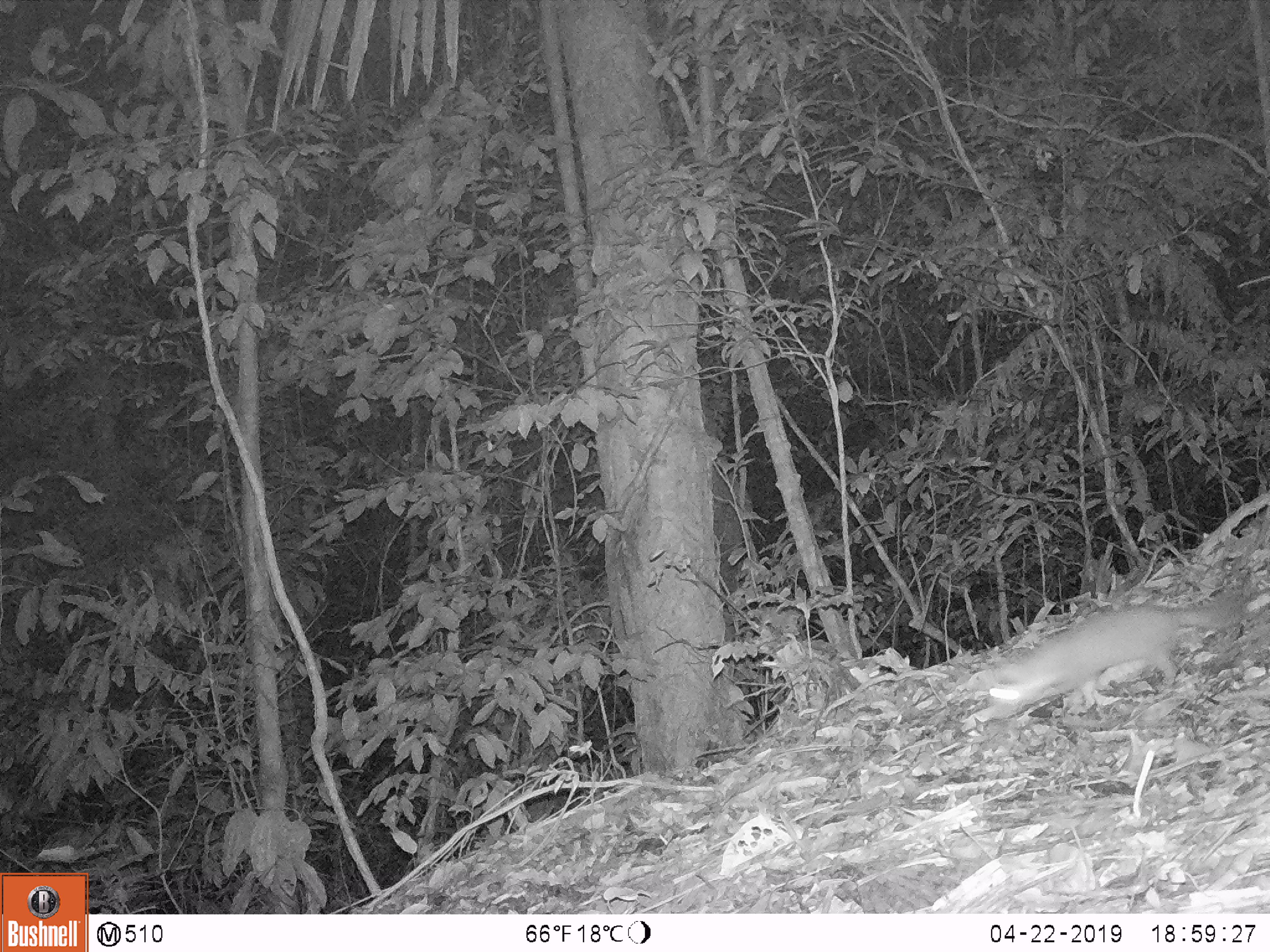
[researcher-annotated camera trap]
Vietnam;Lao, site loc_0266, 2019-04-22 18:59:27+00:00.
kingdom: Animalia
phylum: Chordata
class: Mammalia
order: Carnivora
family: Mustelidae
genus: Melogale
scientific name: Melogale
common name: ferret badger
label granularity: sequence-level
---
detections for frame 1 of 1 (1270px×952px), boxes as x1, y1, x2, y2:
ferret badger: 985, 590, 1250, 722